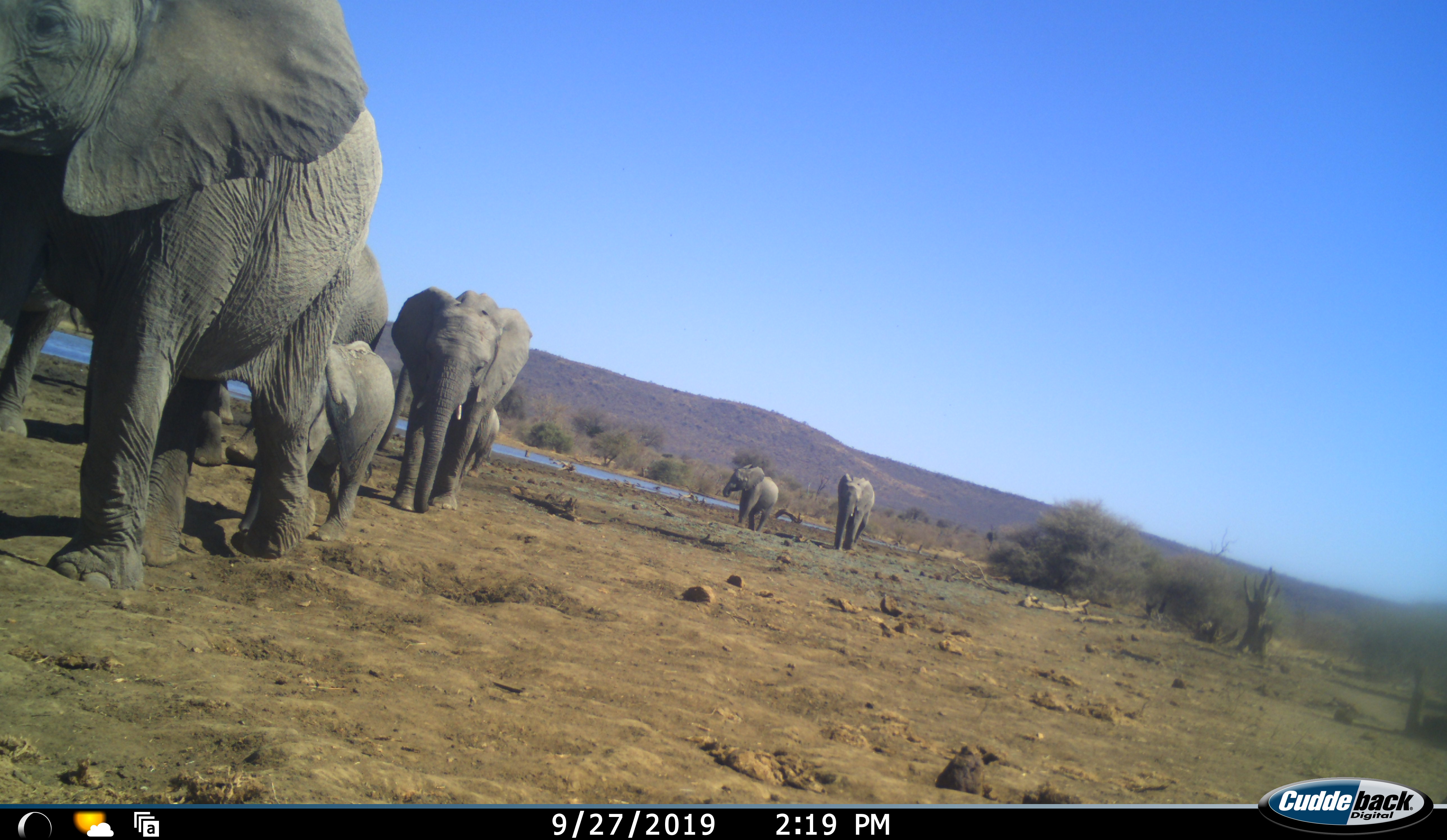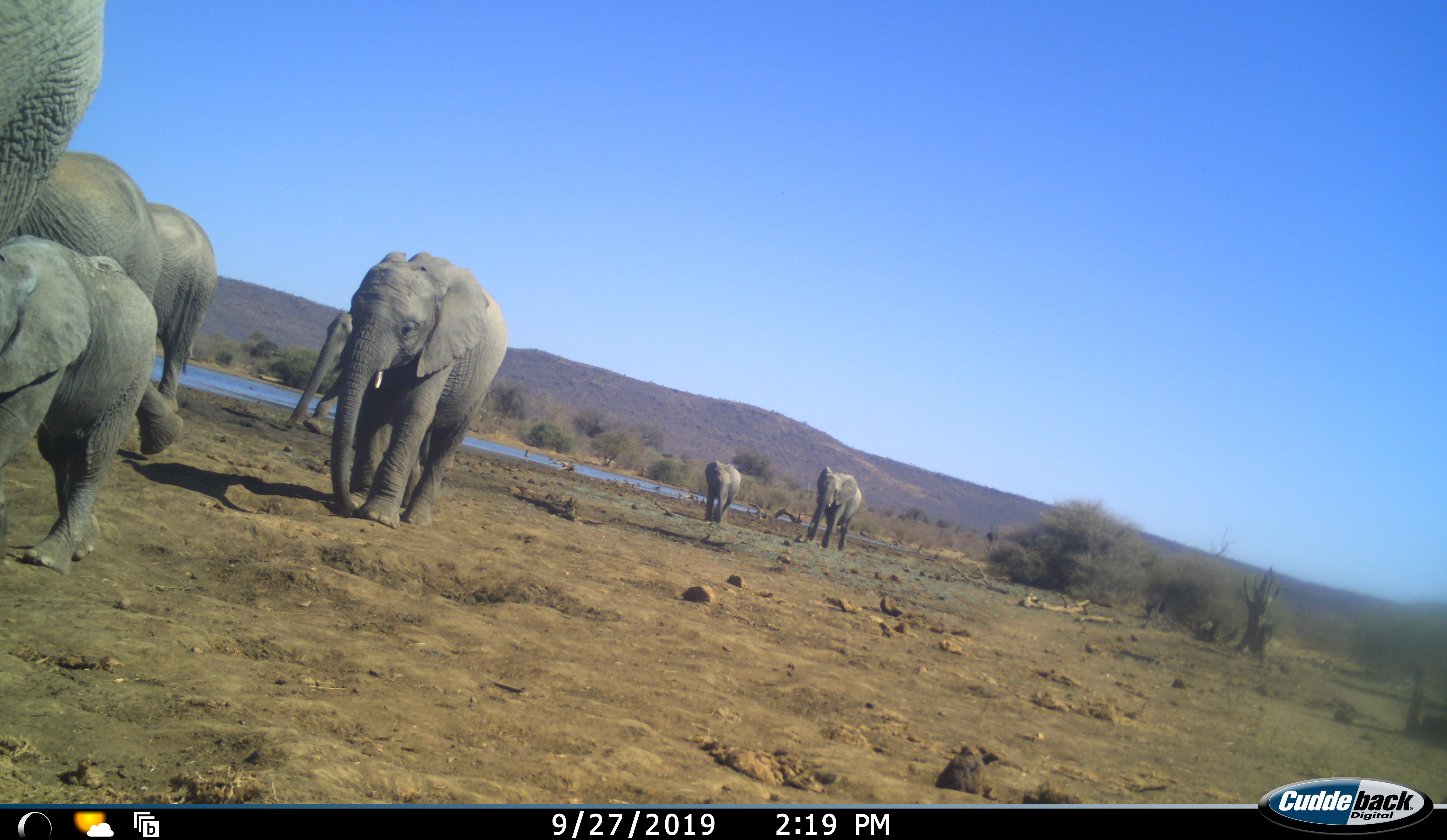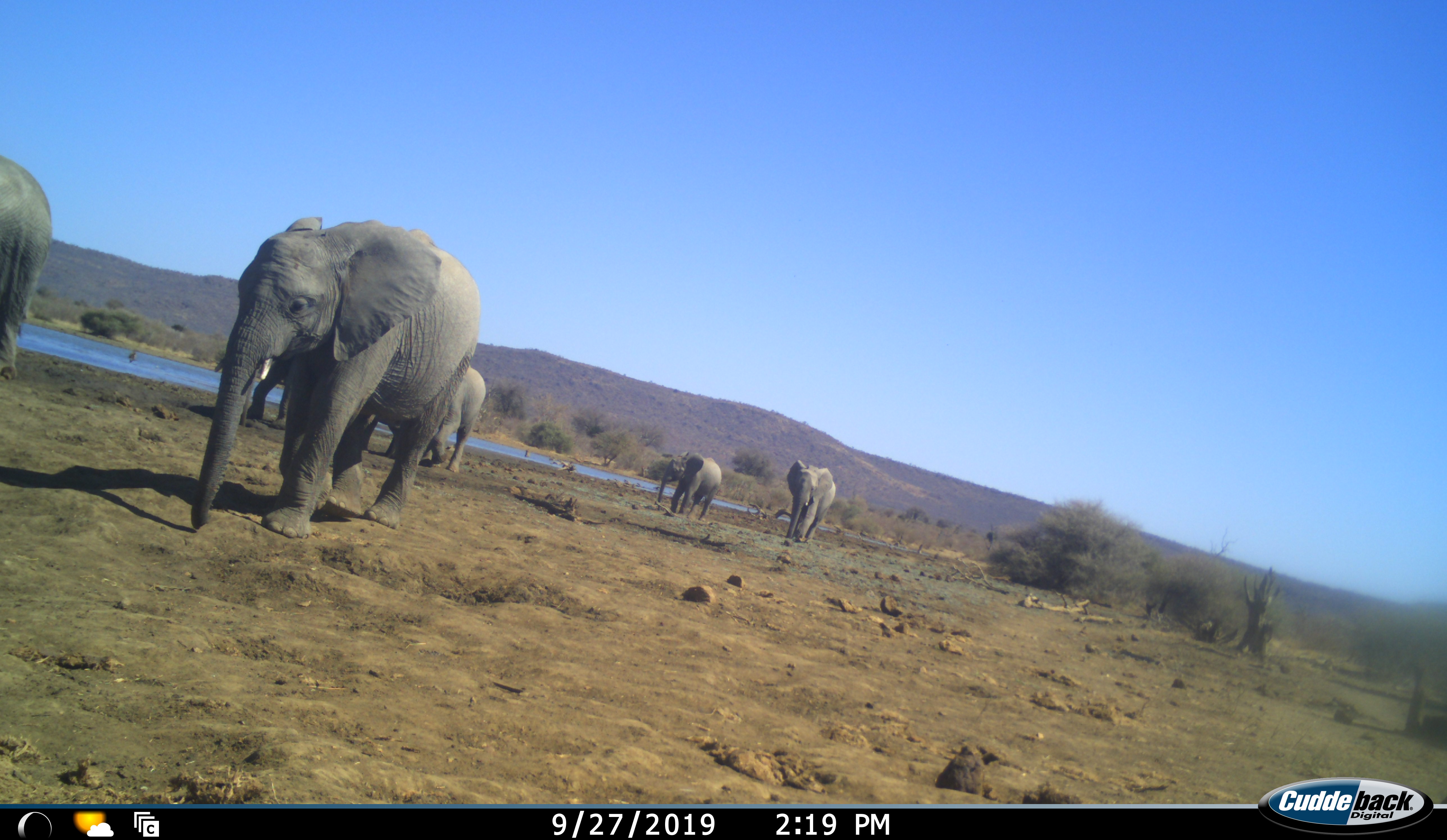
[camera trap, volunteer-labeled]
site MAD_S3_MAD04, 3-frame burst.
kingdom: Animalia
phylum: Chordata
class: Mammalia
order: Proboscidea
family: Elephantidae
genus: Loxodonta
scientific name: Loxodonta africana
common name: african bush elephant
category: elephant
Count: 8.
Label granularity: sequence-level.